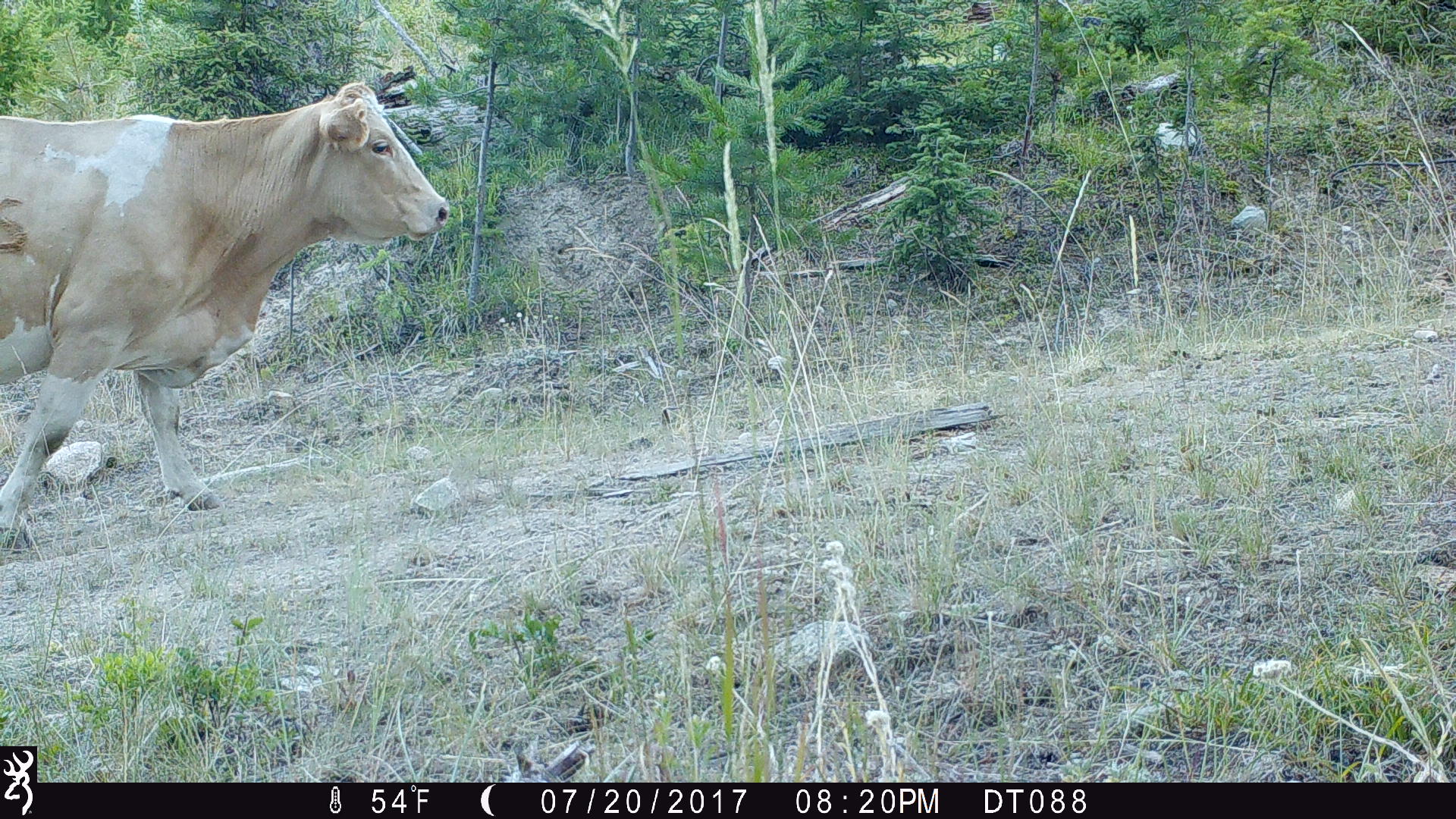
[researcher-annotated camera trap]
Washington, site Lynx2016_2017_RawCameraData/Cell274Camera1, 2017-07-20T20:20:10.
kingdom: Animalia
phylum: Chordata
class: Mammalia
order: Artiodactyla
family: Bovidae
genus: Bos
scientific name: Bos taurus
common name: domestic cattle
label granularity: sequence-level